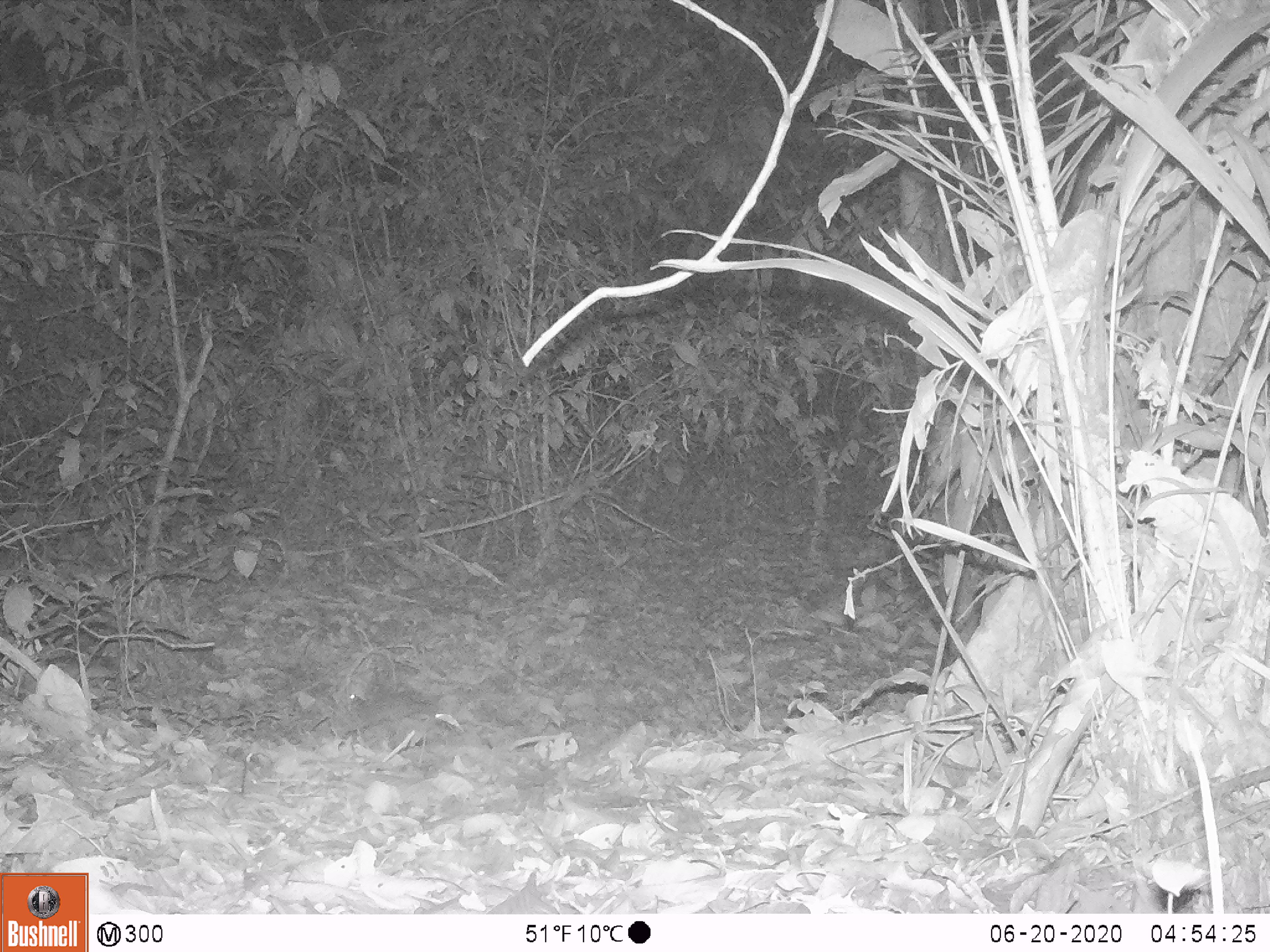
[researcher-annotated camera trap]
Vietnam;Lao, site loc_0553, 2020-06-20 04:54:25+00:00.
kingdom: Animalia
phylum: Chordata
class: Mammalia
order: Rodentia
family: Muridae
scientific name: Muridae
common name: old-world mice and rats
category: unidentified murid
Unidentified murid (old-world mice and rats) (Muridae). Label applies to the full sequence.